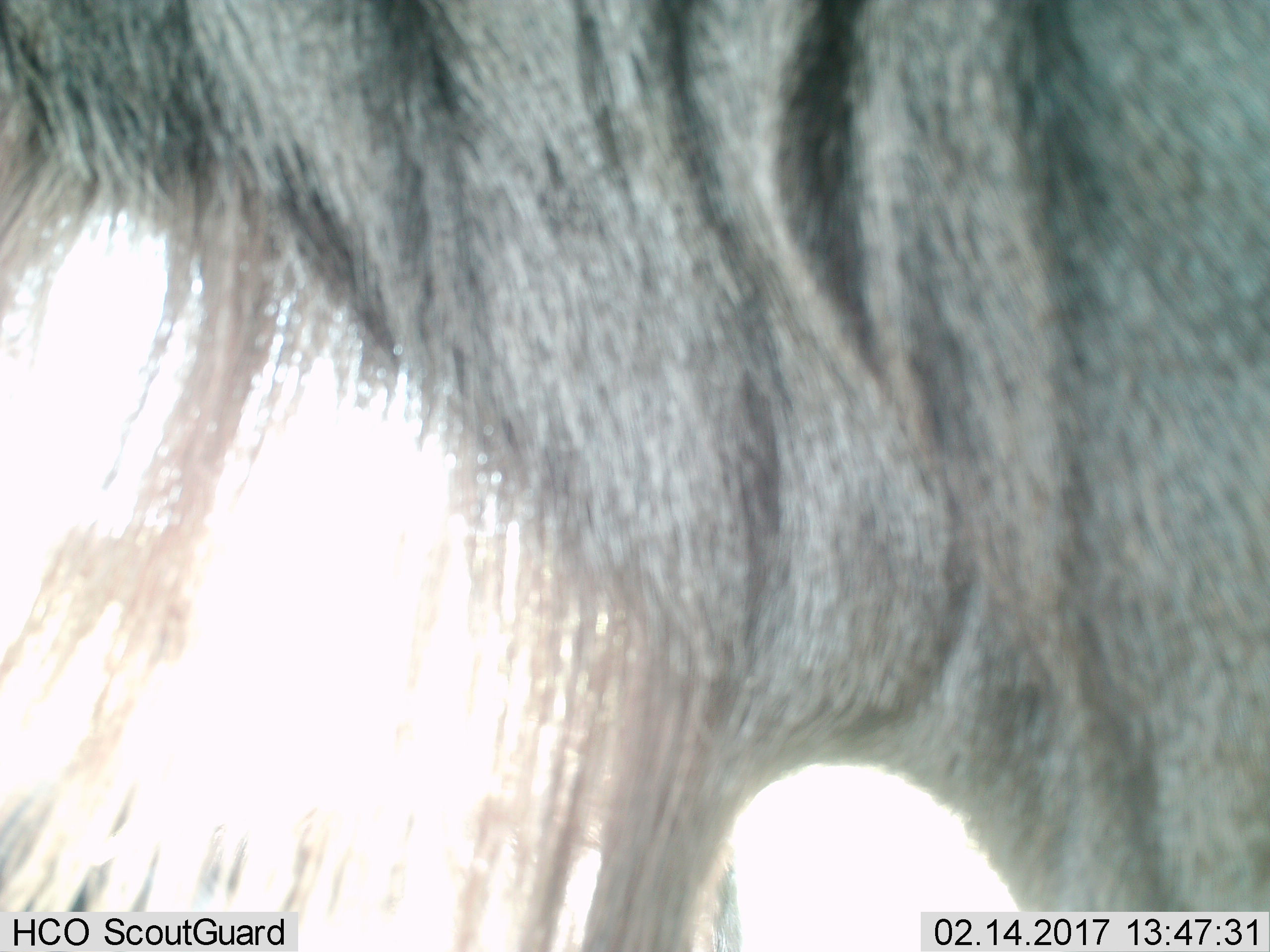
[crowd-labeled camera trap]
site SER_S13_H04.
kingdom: Animalia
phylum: Chordata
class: Mammalia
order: Artiodactyla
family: Bovidae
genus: Connochaetes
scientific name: Connochaetes taurinus taurinus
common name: blue wildebeest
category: wildebeestblue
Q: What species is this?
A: Wildebeestblue (blue wildebeest) (Connochaetes taurinus taurinus).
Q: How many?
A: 1.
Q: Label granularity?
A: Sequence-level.